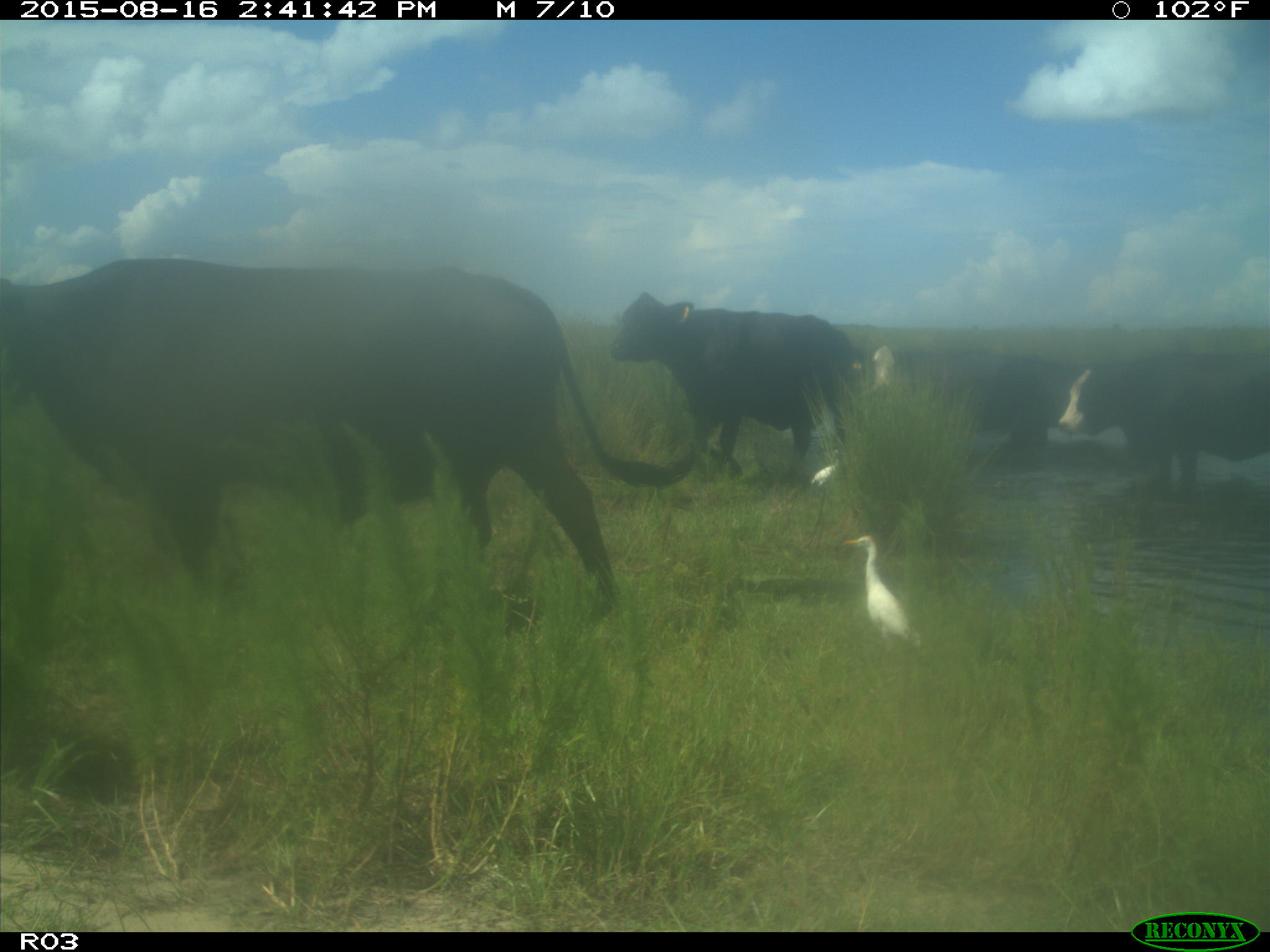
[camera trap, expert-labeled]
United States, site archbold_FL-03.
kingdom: Animalia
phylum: Chordata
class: Mammalia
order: Artiodactyla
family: Bovidae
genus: Bos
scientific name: Bos taurus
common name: domestic cow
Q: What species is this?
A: Bos taurus (domestic cow).